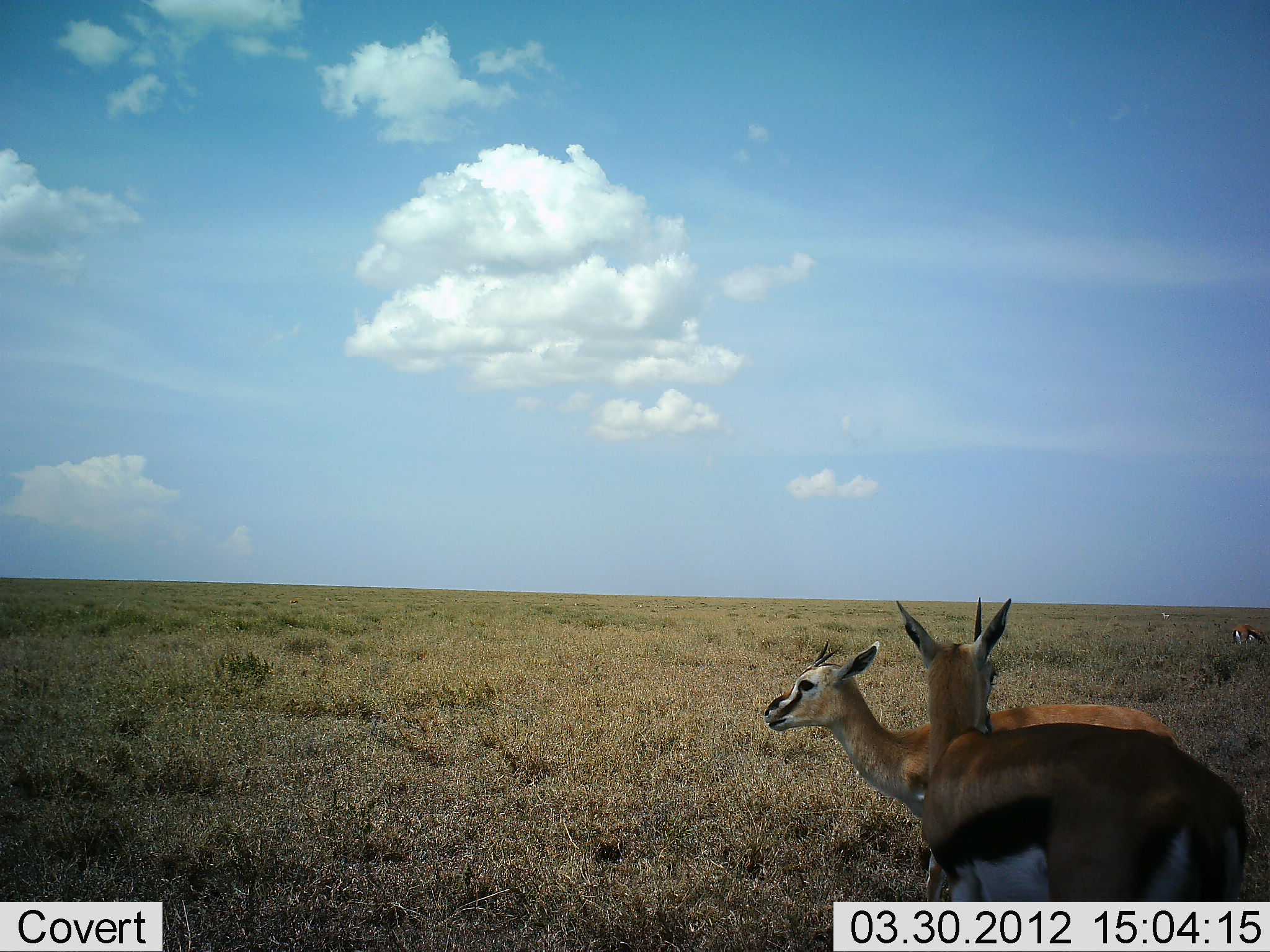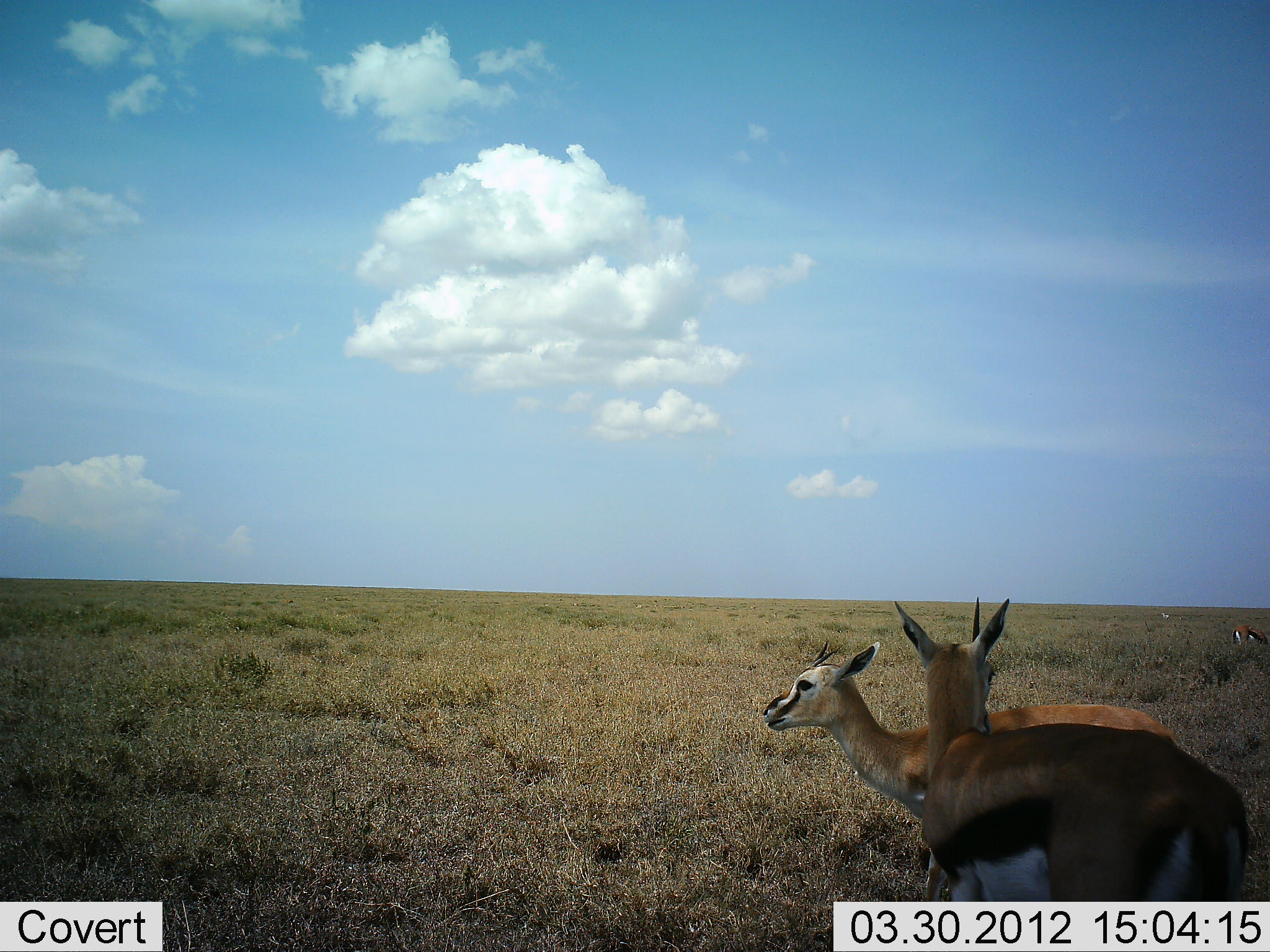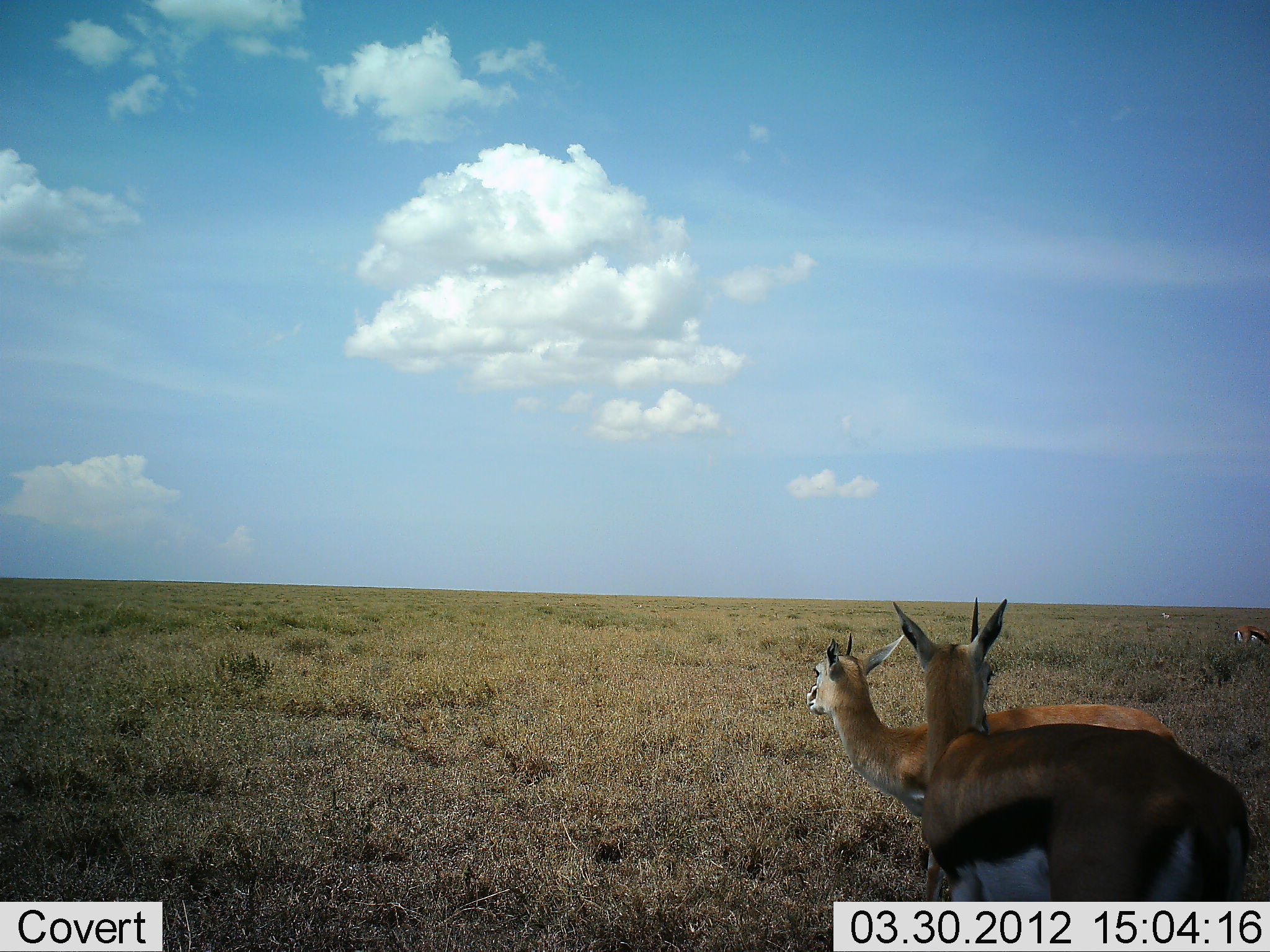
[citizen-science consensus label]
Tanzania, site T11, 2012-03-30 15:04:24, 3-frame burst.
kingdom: Animalia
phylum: Chordata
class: Mammalia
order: Artiodactyla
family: Bovidae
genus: Eudorcas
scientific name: Eudorcas thomsonii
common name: thomson's gazelle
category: gazellethomsons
Gazellethomsons (thomson's gazelle) (Eudorcas thomsonii), count 3. Behavior (volunteer vote fractions): standing 93%, resting 7%, moving 0%, interacting 7%. Young present (vote fraction): 0%. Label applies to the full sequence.